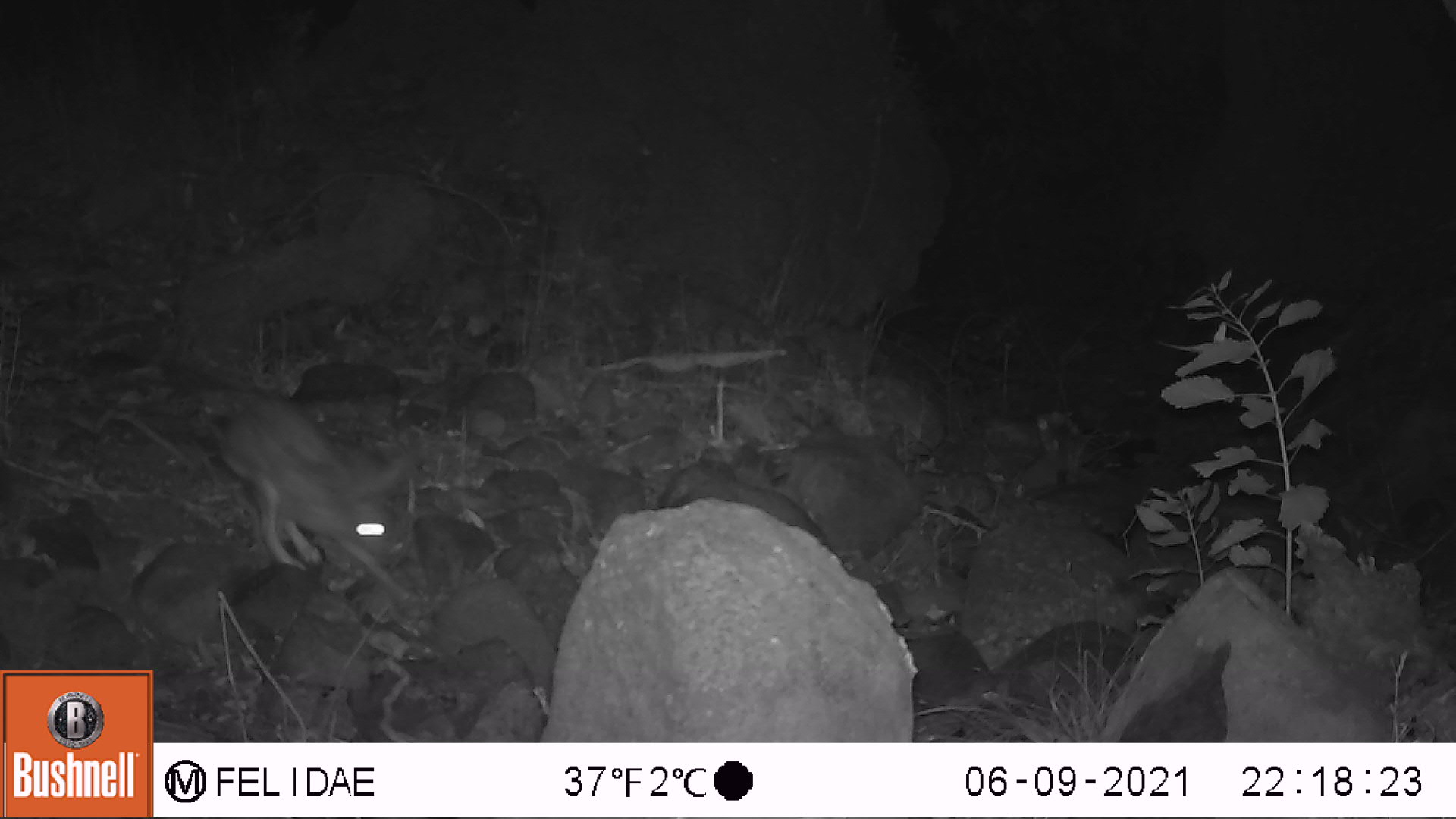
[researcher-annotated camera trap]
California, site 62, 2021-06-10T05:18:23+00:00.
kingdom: Animalia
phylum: Chordata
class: Mammalia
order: Lagomorpha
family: Leporidae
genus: Lepus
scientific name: Lepus californicus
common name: black-tailed jackrabbit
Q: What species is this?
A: Black-tailed jackrabbit (Lepus californicus).